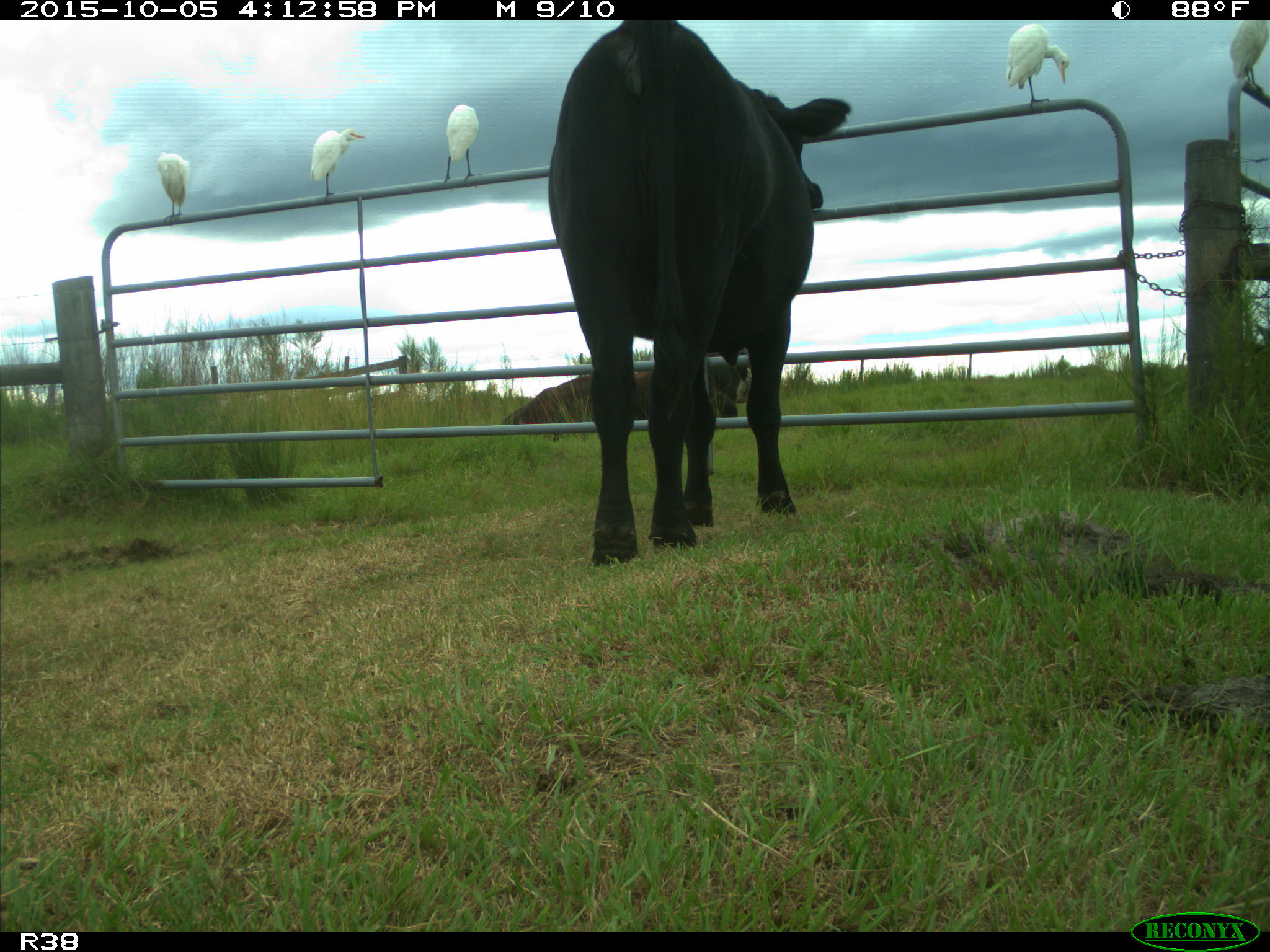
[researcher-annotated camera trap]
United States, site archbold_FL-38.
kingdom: Animalia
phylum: Chordata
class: Mammalia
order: Artiodactyla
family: Bovidae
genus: Bos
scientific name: Bos taurus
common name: domestic cow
Bos taurus (domestic cow).